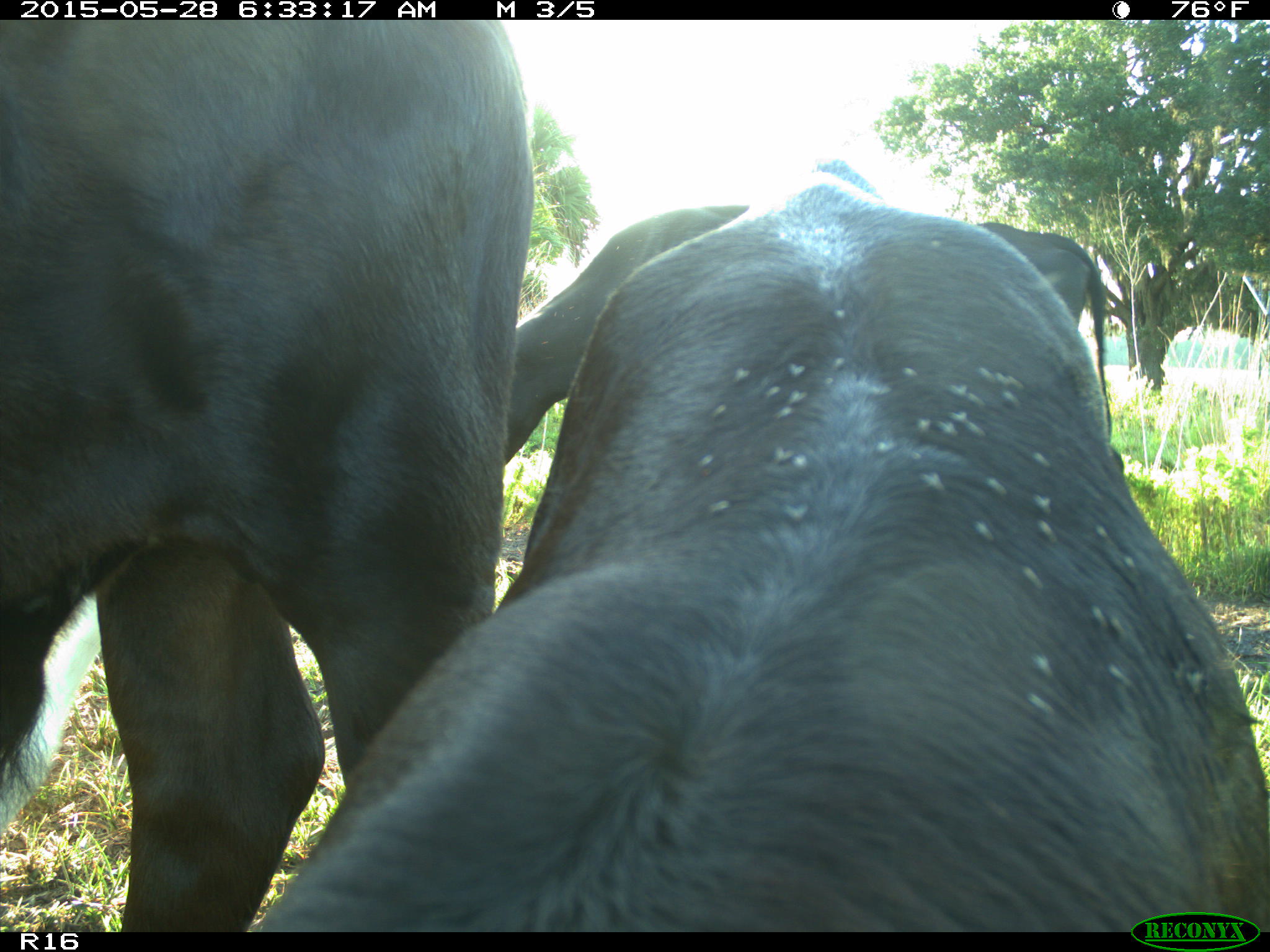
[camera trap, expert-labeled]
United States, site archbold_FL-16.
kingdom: Animalia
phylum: Chordata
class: Mammalia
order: Artiodactyla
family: Bovidae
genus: Bos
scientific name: Bos taurus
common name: domestic cow